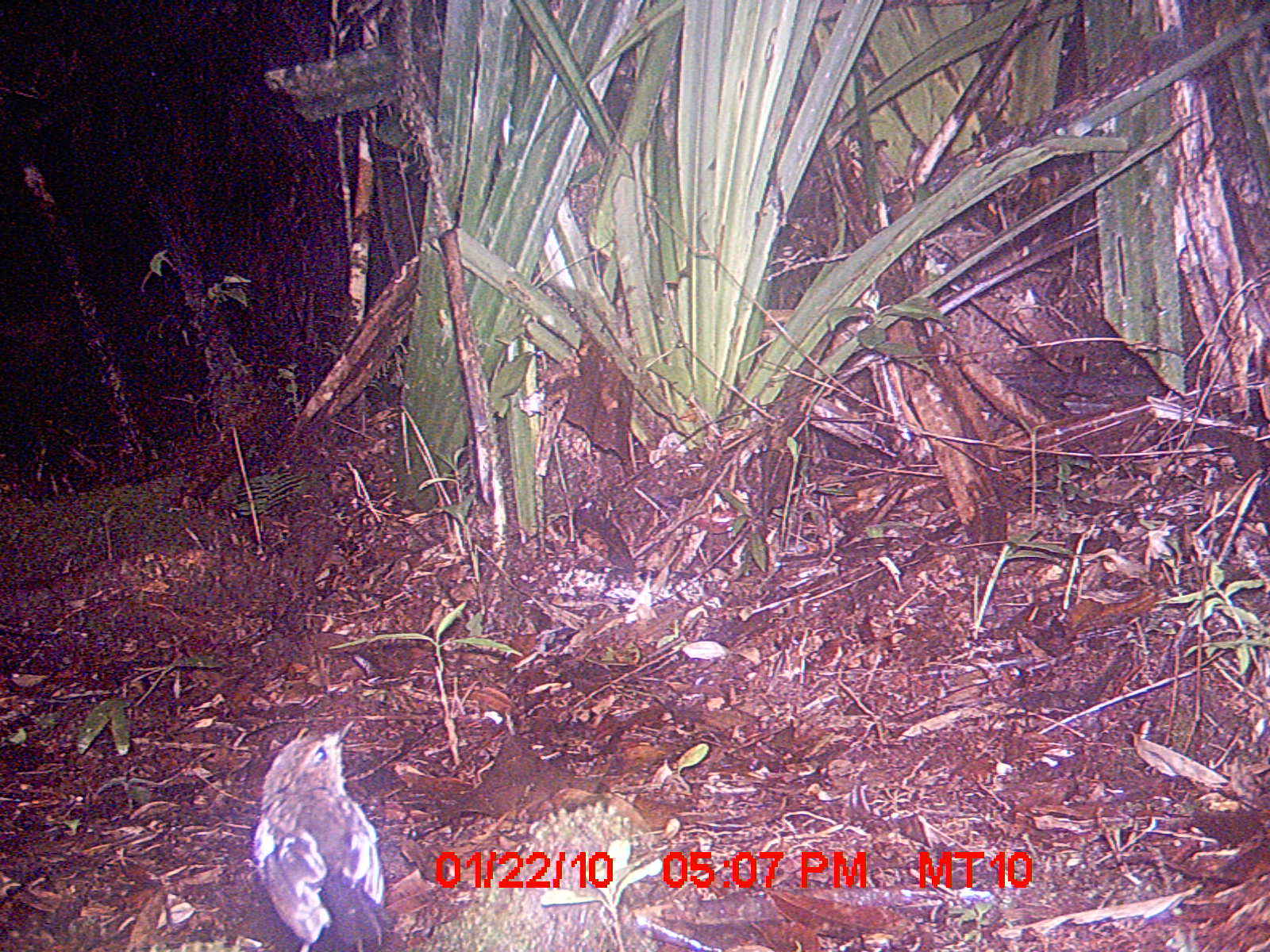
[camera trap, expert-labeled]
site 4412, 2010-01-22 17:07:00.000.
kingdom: Animalia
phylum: Chordata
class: Aves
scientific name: Aves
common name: bird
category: unknown bird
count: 1